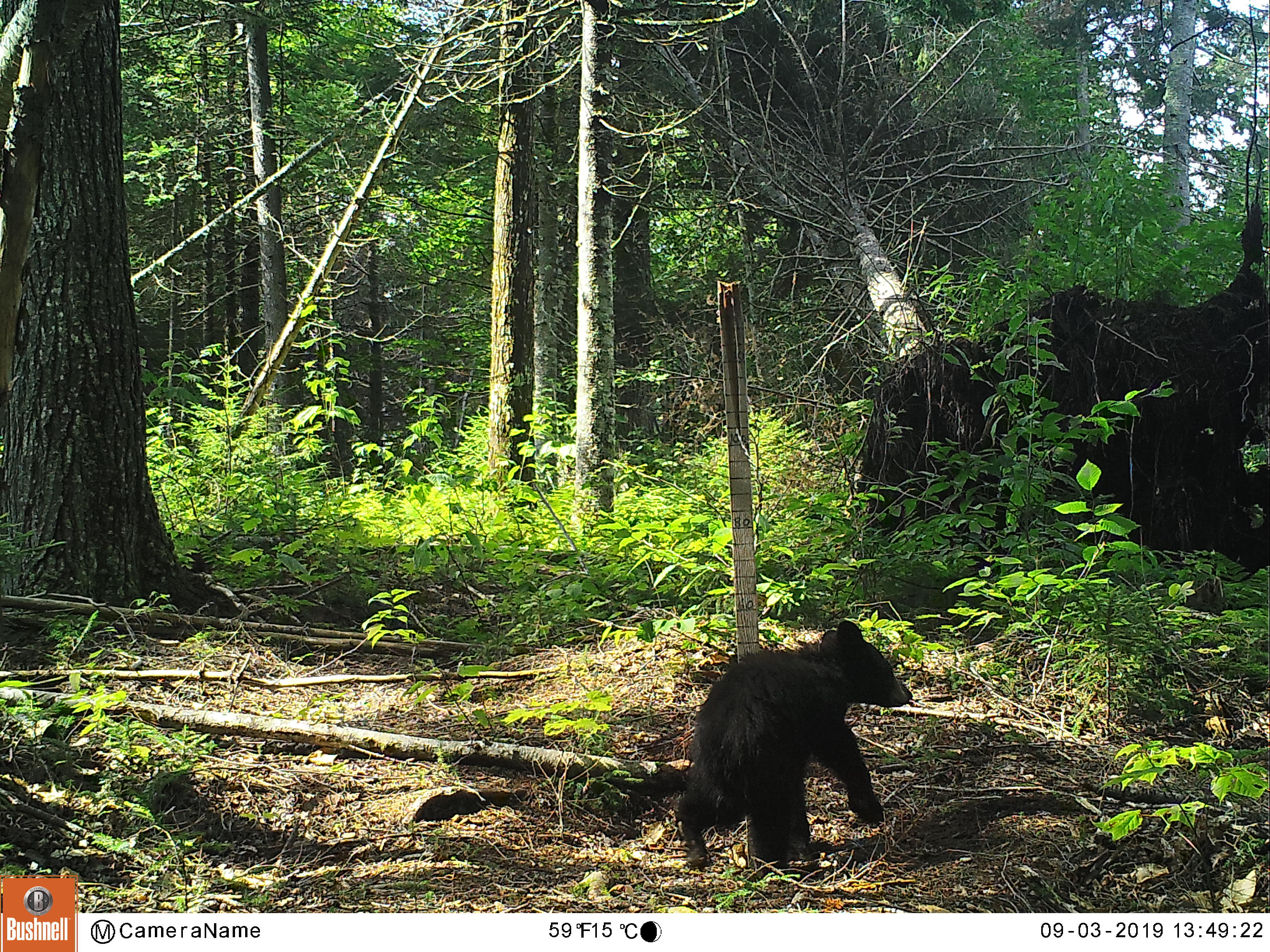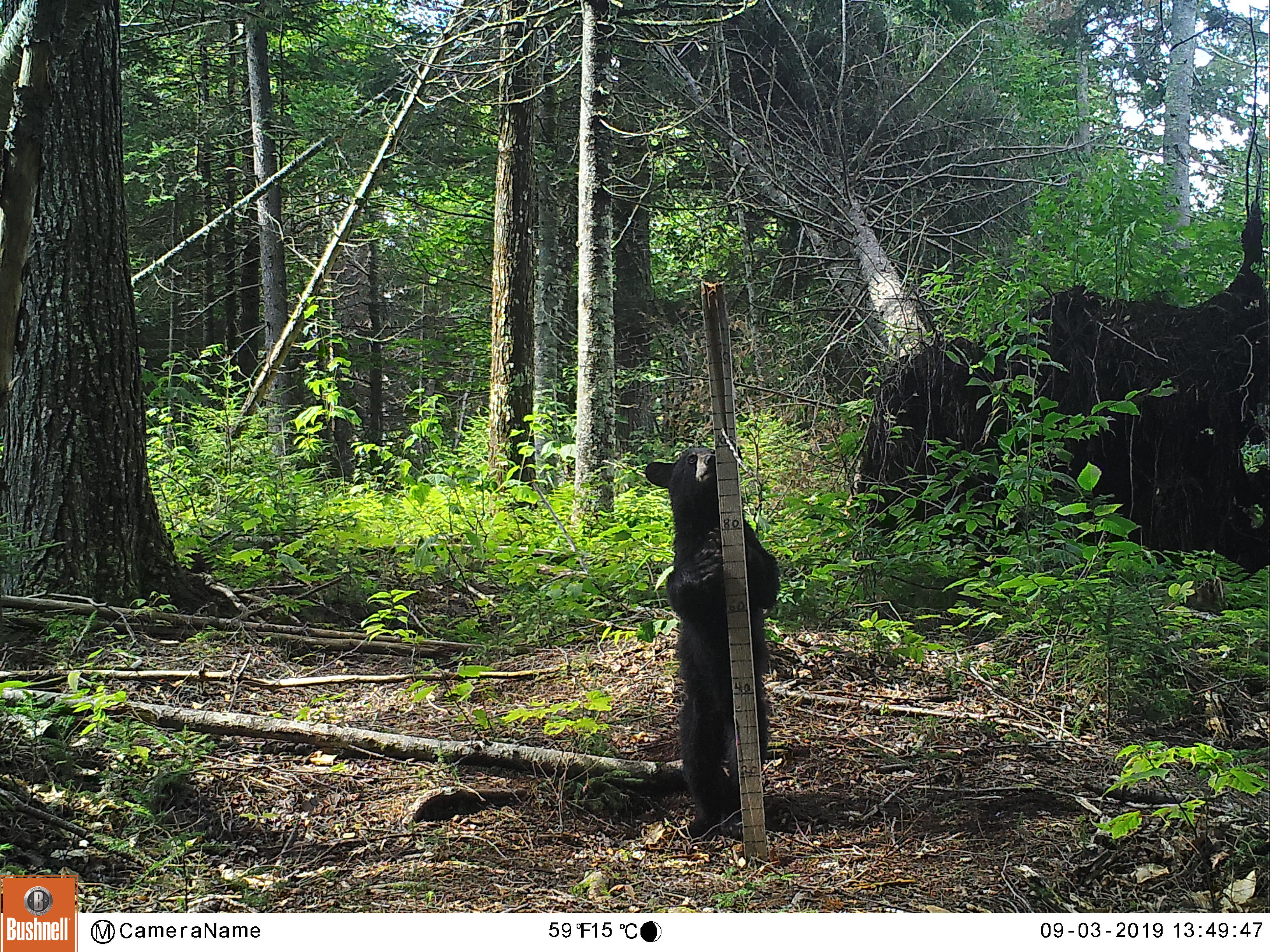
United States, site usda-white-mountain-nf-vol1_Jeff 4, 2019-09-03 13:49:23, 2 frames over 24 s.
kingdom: Animalia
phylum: Chordata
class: Mammalia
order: Carnivora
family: Ursidae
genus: Ursus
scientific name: Ursus americanus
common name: black bear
Black bear (Ursus americanus).